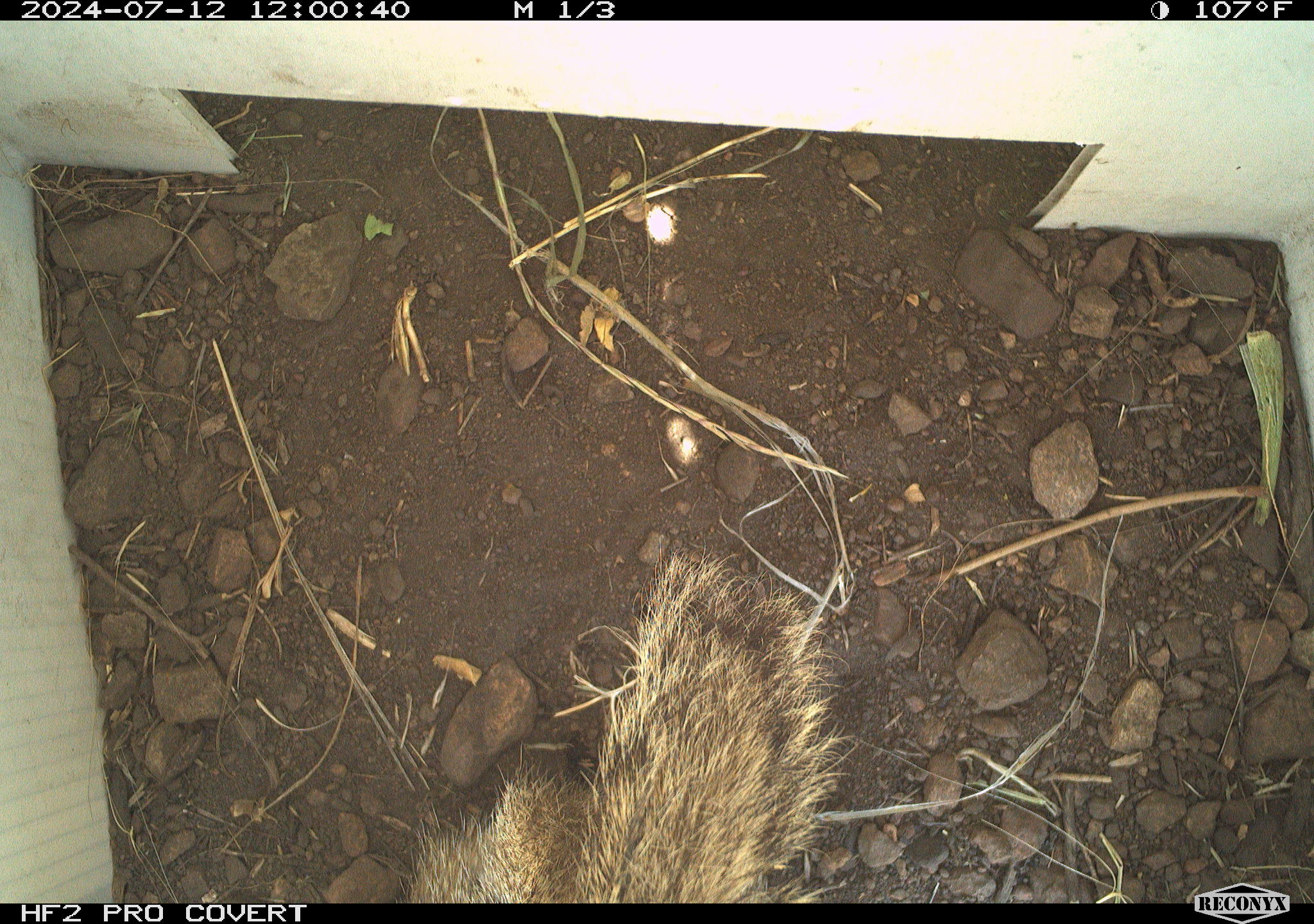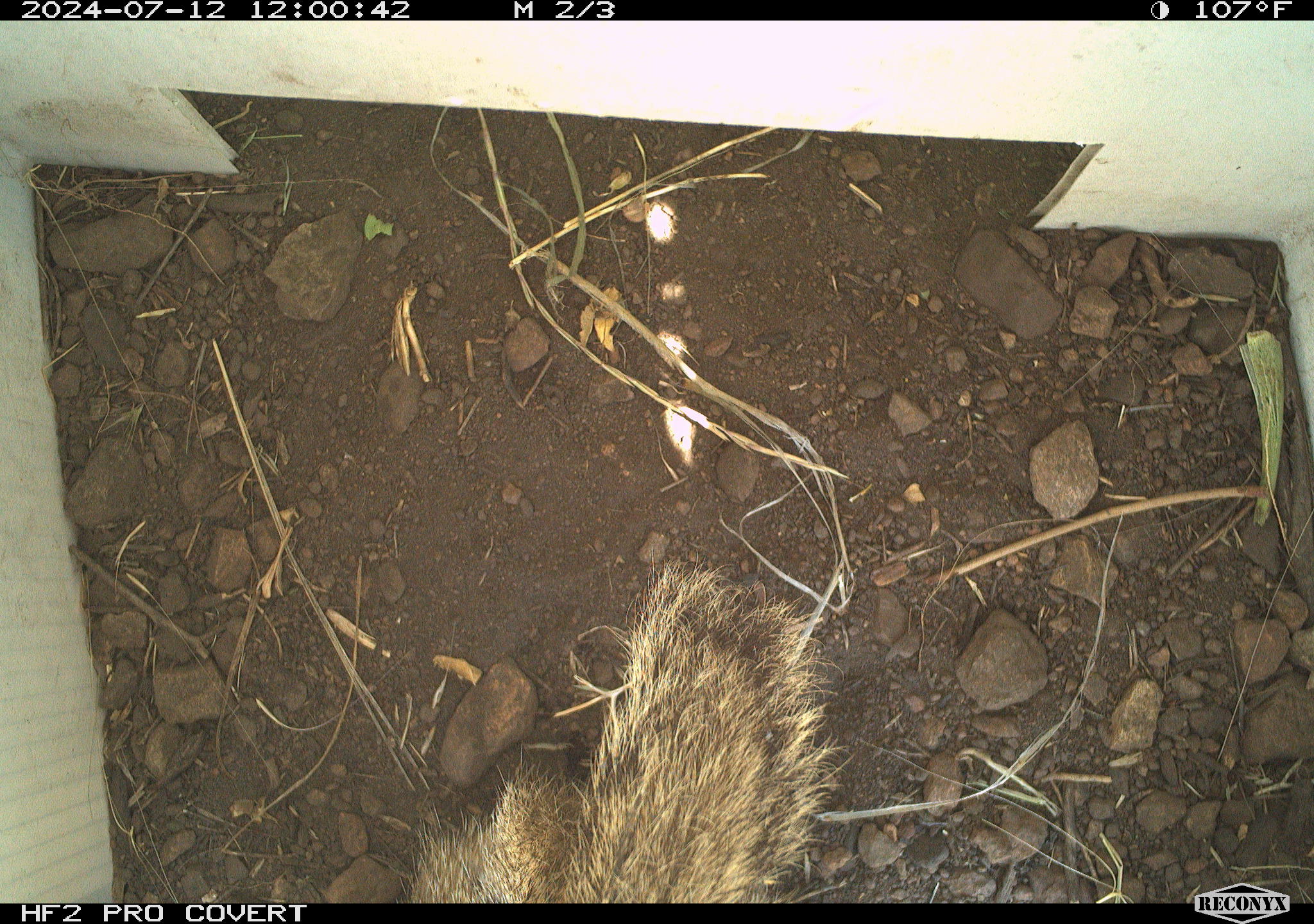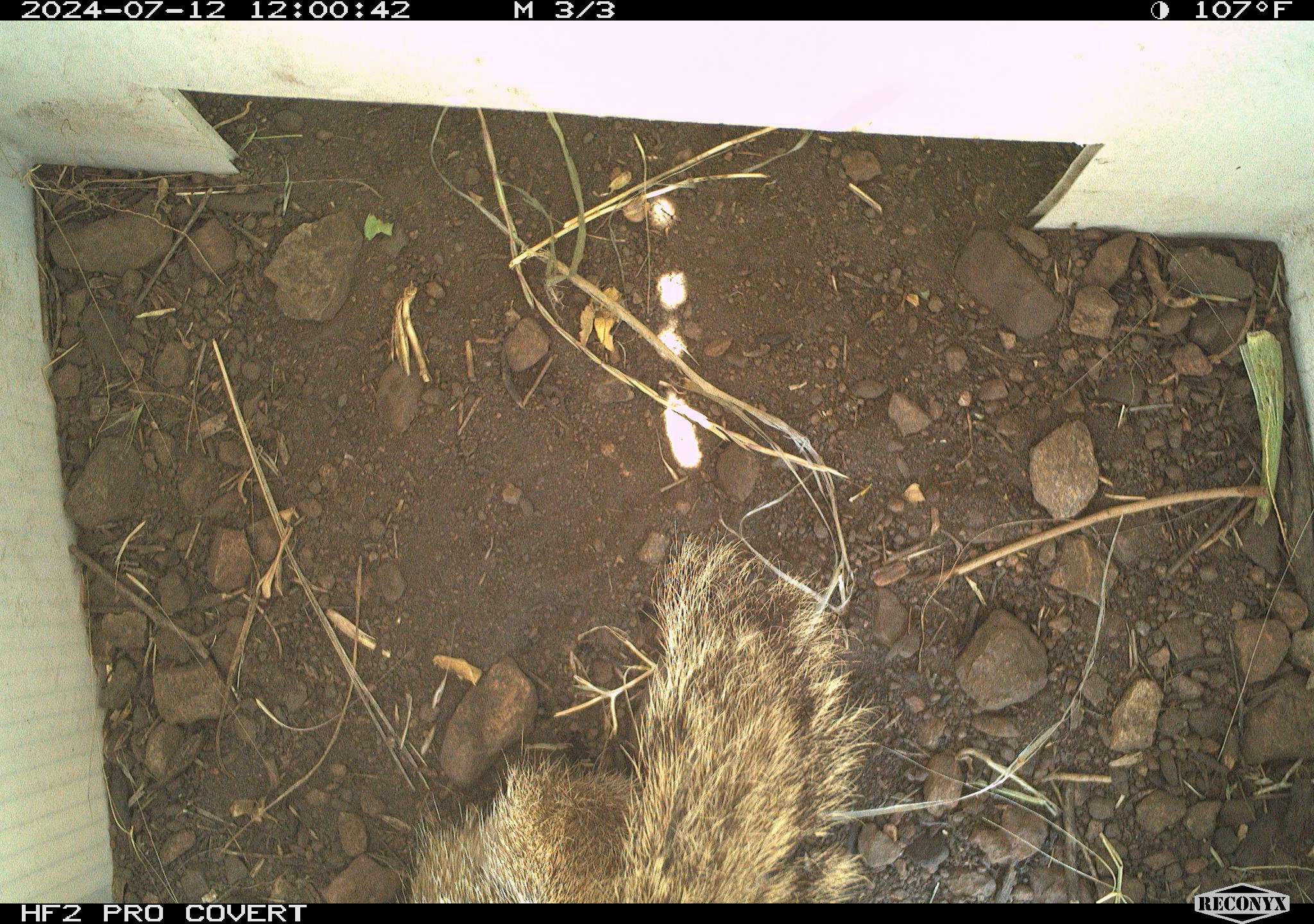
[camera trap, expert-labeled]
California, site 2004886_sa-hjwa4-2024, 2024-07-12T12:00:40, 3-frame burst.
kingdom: Animalia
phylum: Chordata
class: Mammalia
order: Rodentia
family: Sciuridae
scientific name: Sciuridae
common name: squirrels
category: sciuridae family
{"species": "sciuridae family (squirrels) (Sciuridae)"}